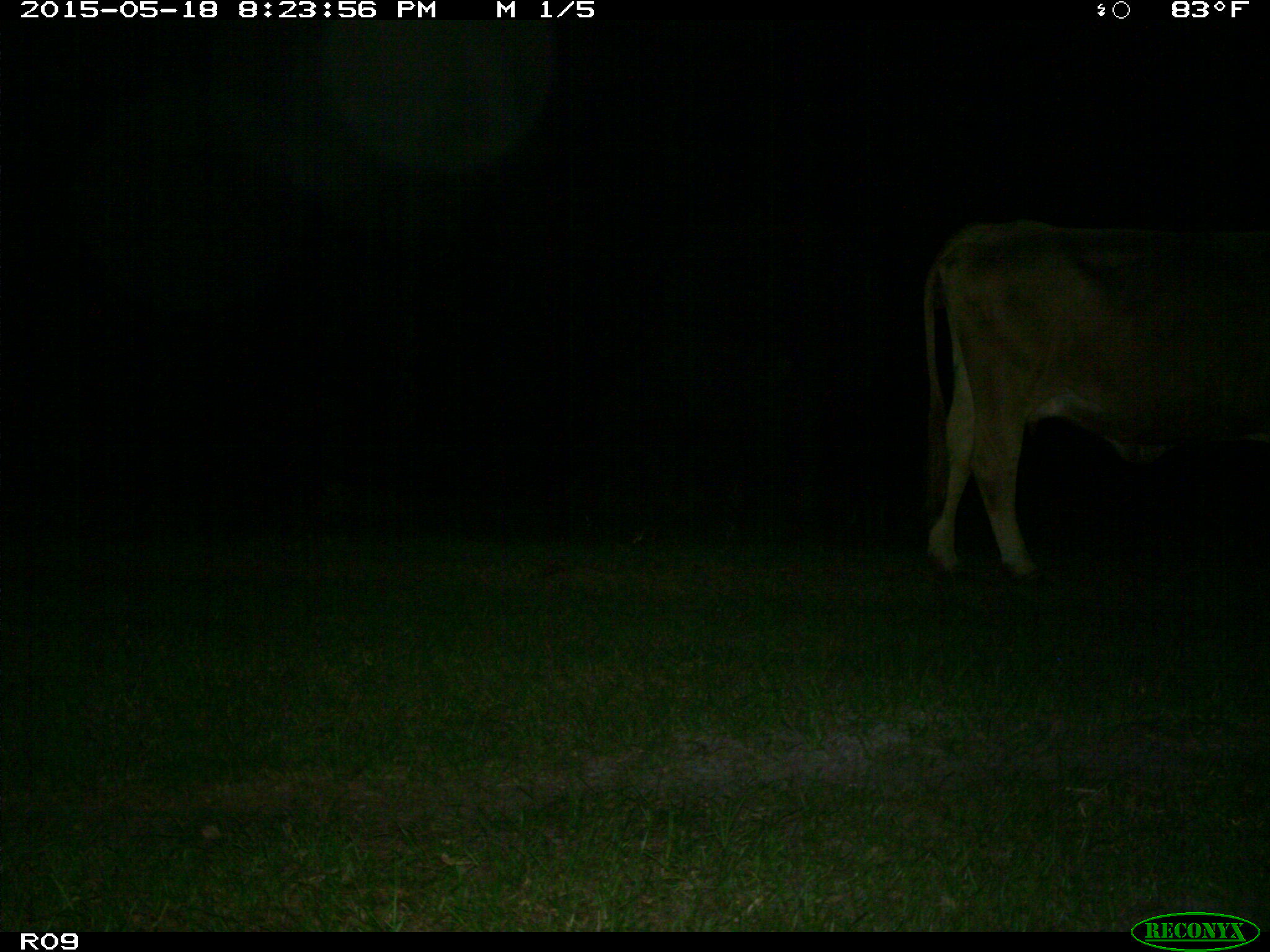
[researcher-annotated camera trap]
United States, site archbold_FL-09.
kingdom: Animalia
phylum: Chordata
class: Mammalia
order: Artiodactyla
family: Bovidae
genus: Bos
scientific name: Bos taurus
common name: domestic cow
Bos taurus (domestic cow).